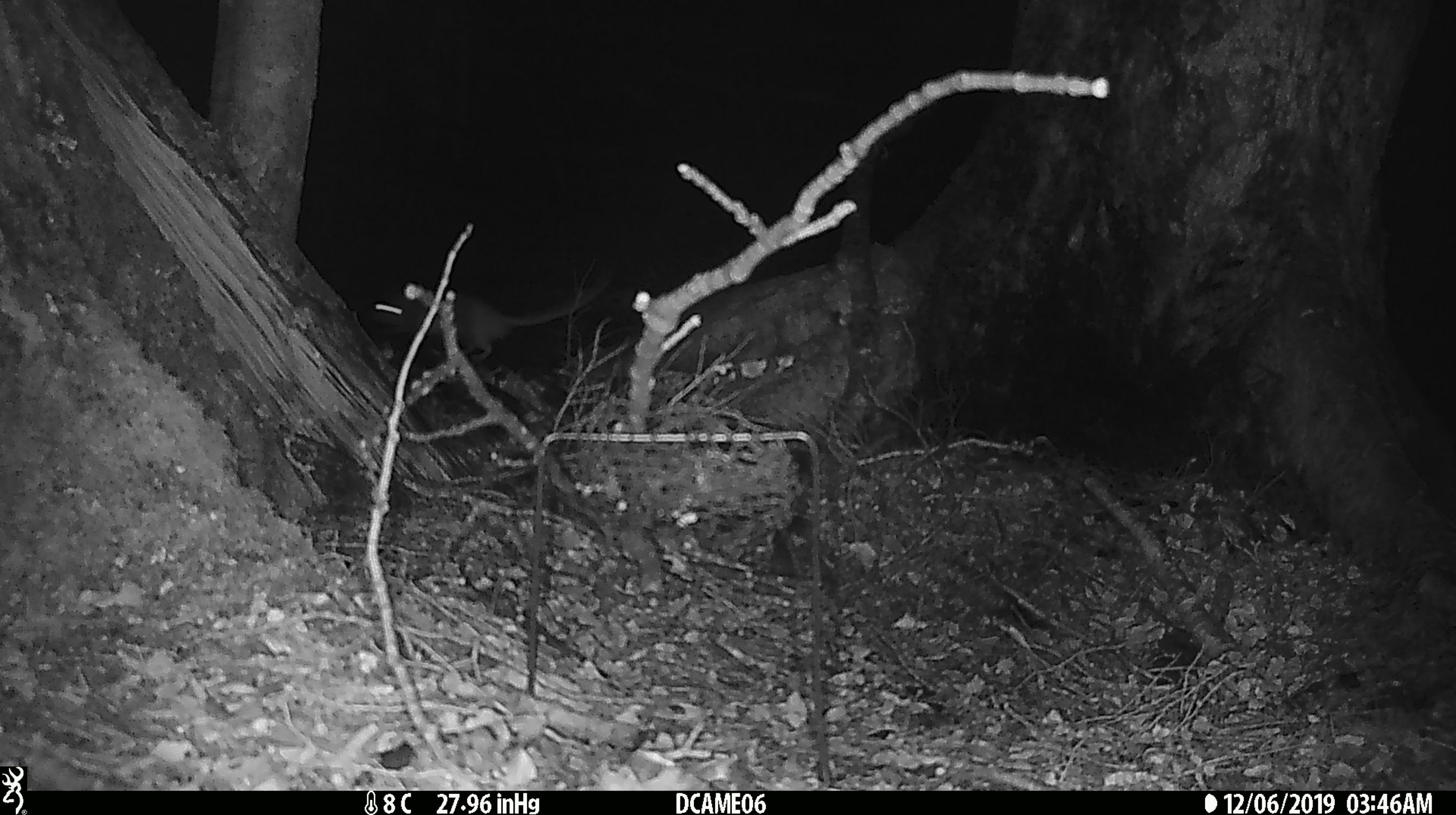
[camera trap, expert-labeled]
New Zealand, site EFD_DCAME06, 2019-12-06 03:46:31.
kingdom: Animalia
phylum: Chordata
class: Mammalia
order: Rodentia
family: Muridae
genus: Rattus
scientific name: Rattus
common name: rat